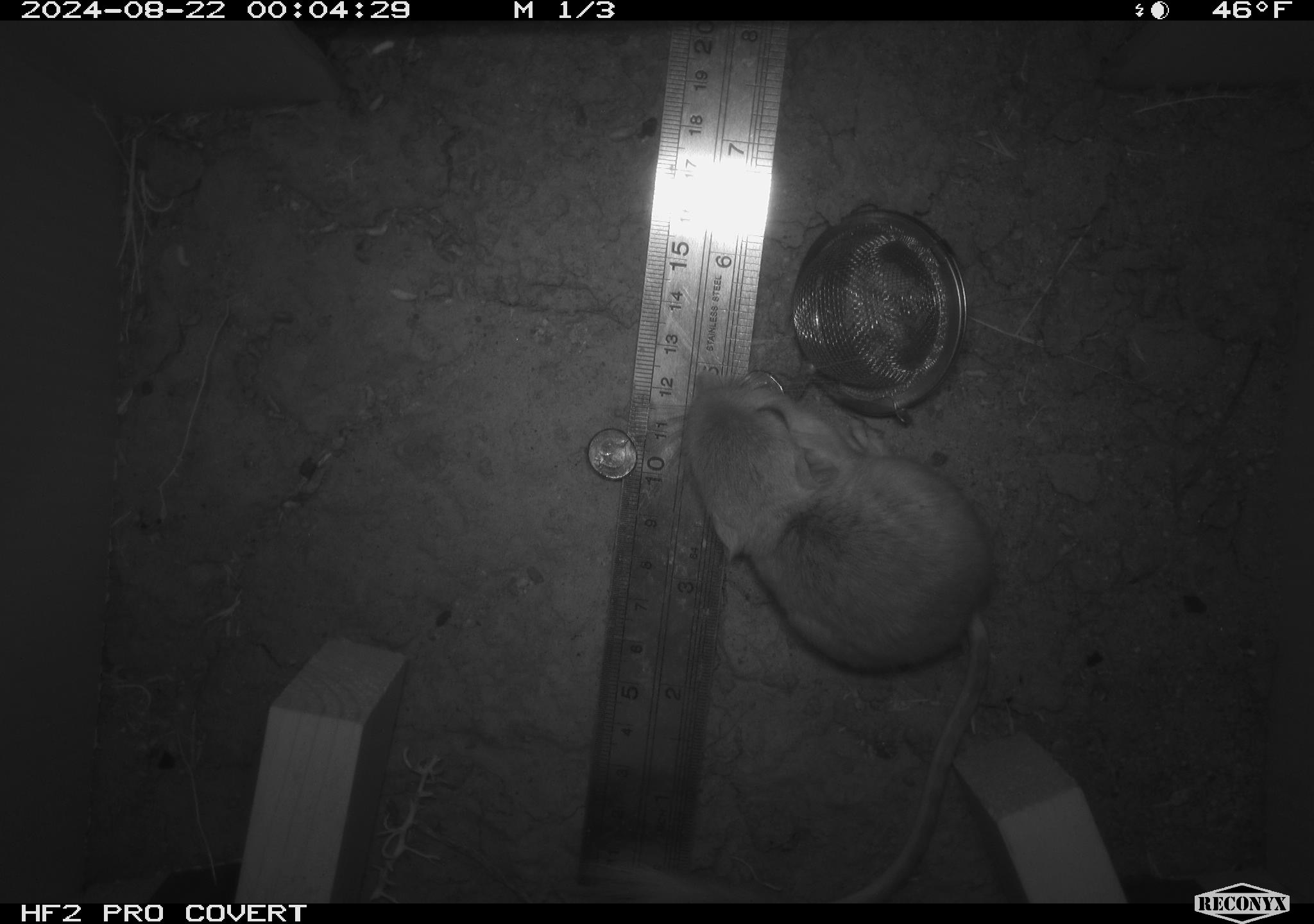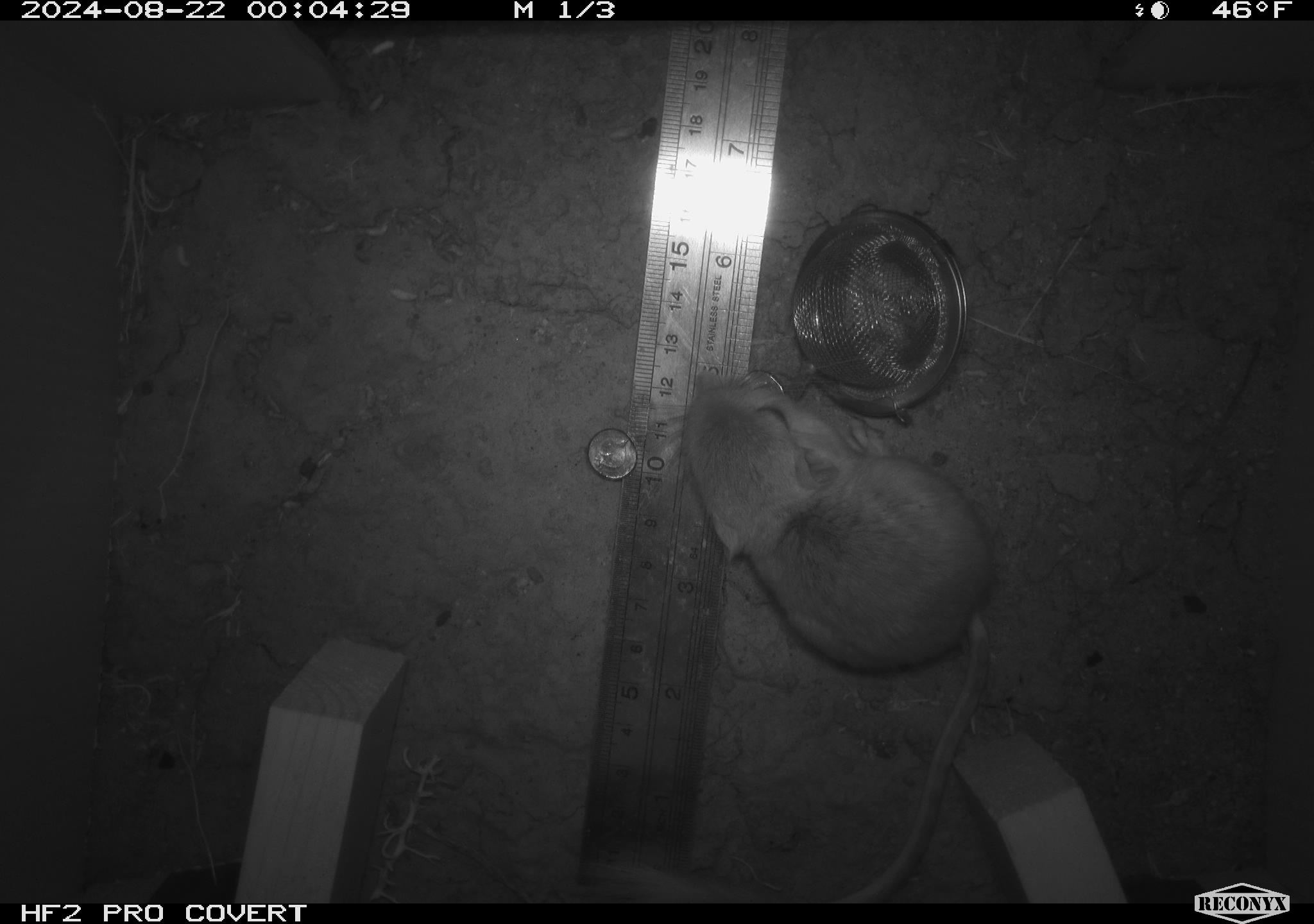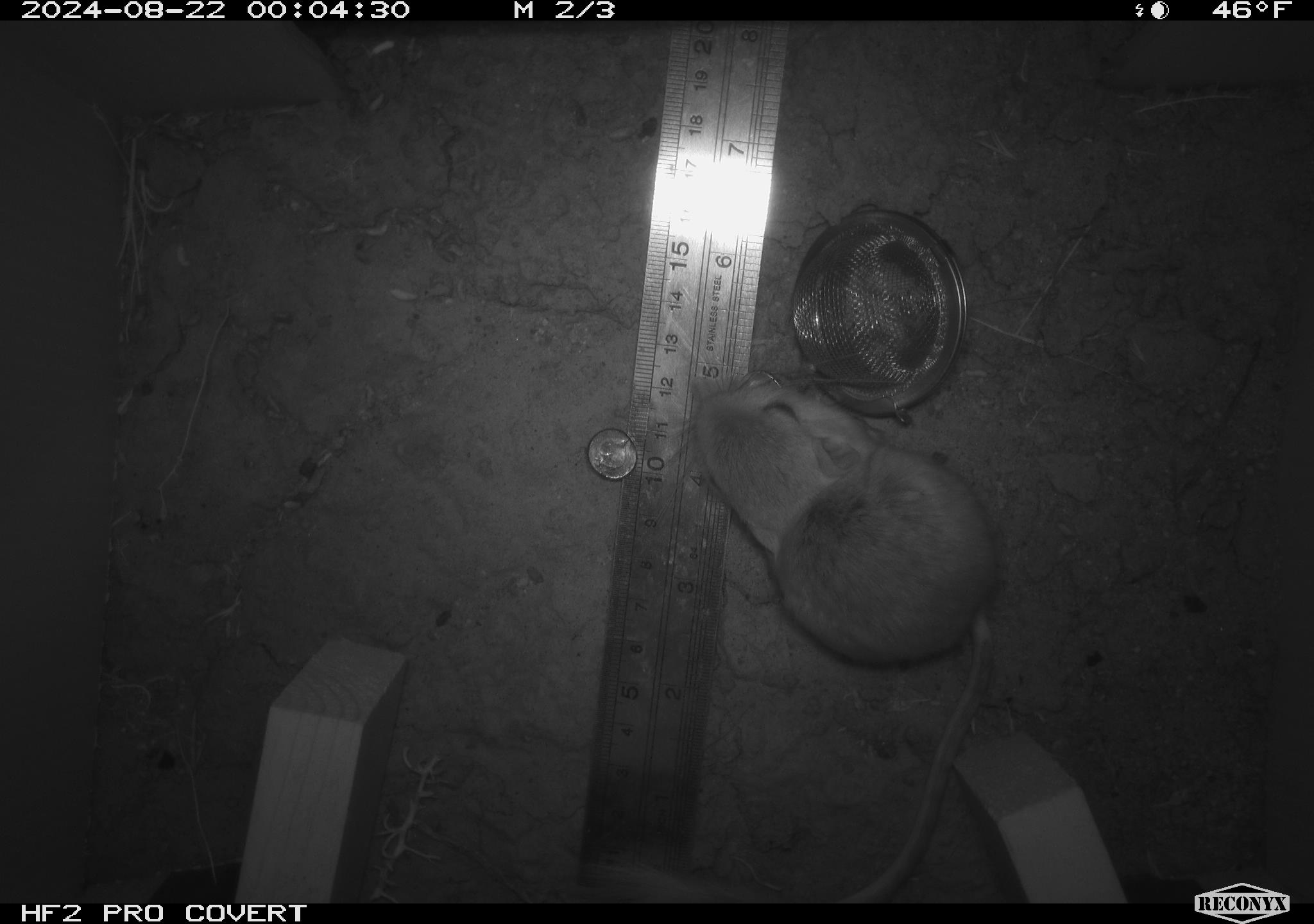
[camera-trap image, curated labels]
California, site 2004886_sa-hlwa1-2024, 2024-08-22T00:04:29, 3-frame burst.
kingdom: Animalia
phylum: Chordata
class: Mammalia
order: Rodentia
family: Heteromyidae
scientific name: Heteromyidae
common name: kangaroo rats and pocket mice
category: heteromyidae family